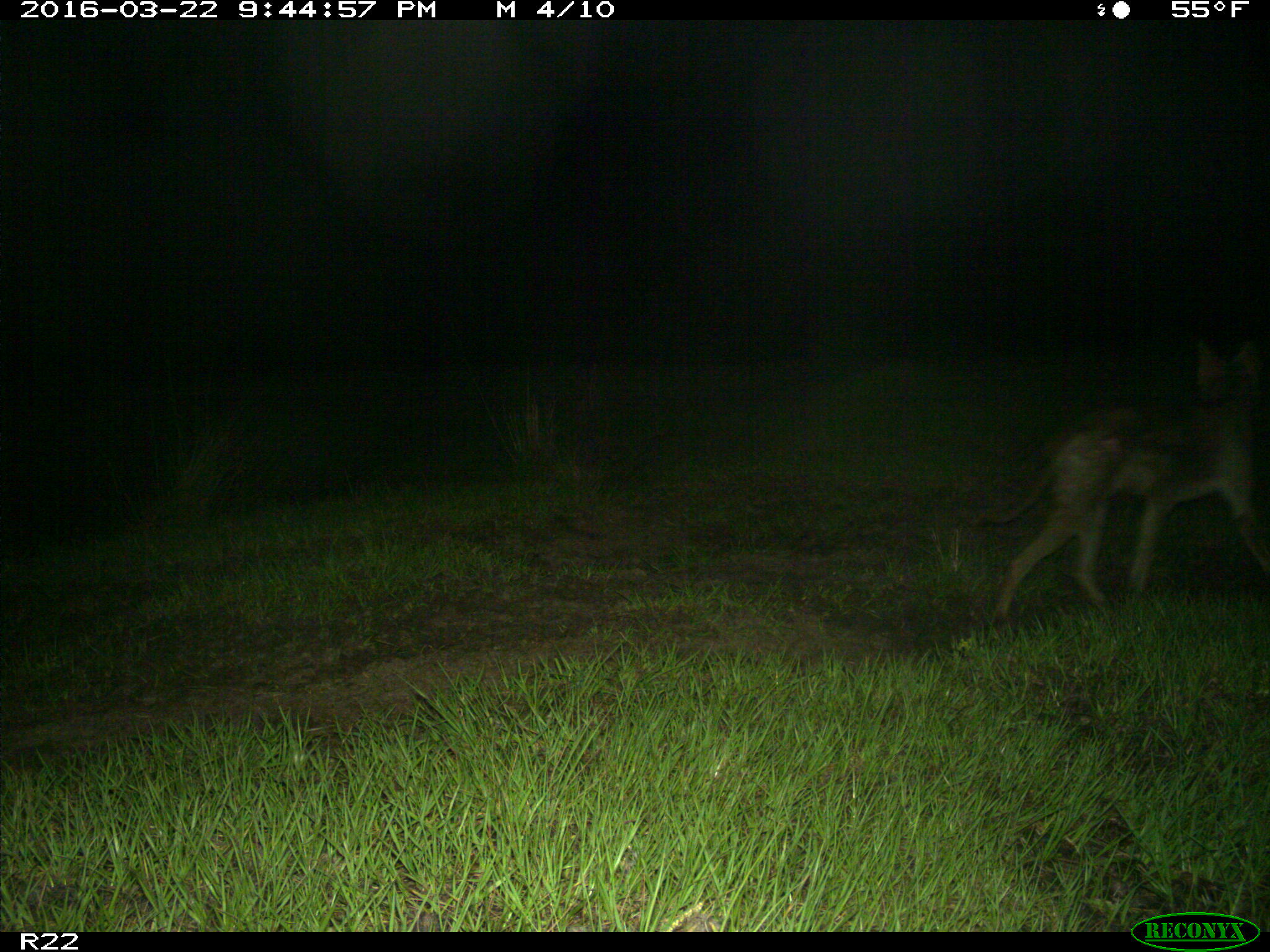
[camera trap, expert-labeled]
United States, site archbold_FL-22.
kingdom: Animalia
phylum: Chordata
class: Mammalia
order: Carnivora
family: Canidae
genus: Canis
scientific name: Canis latrans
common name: coyote